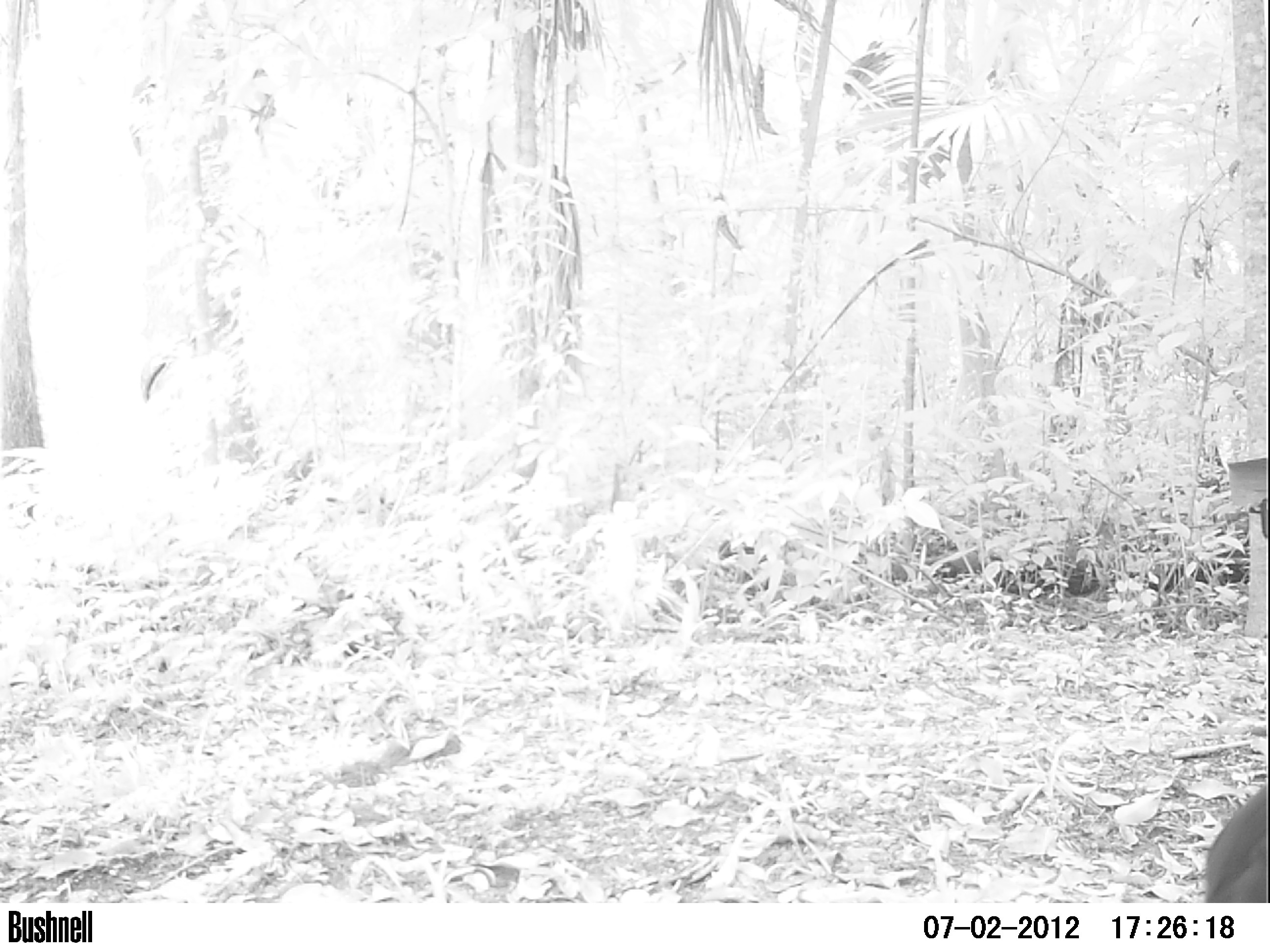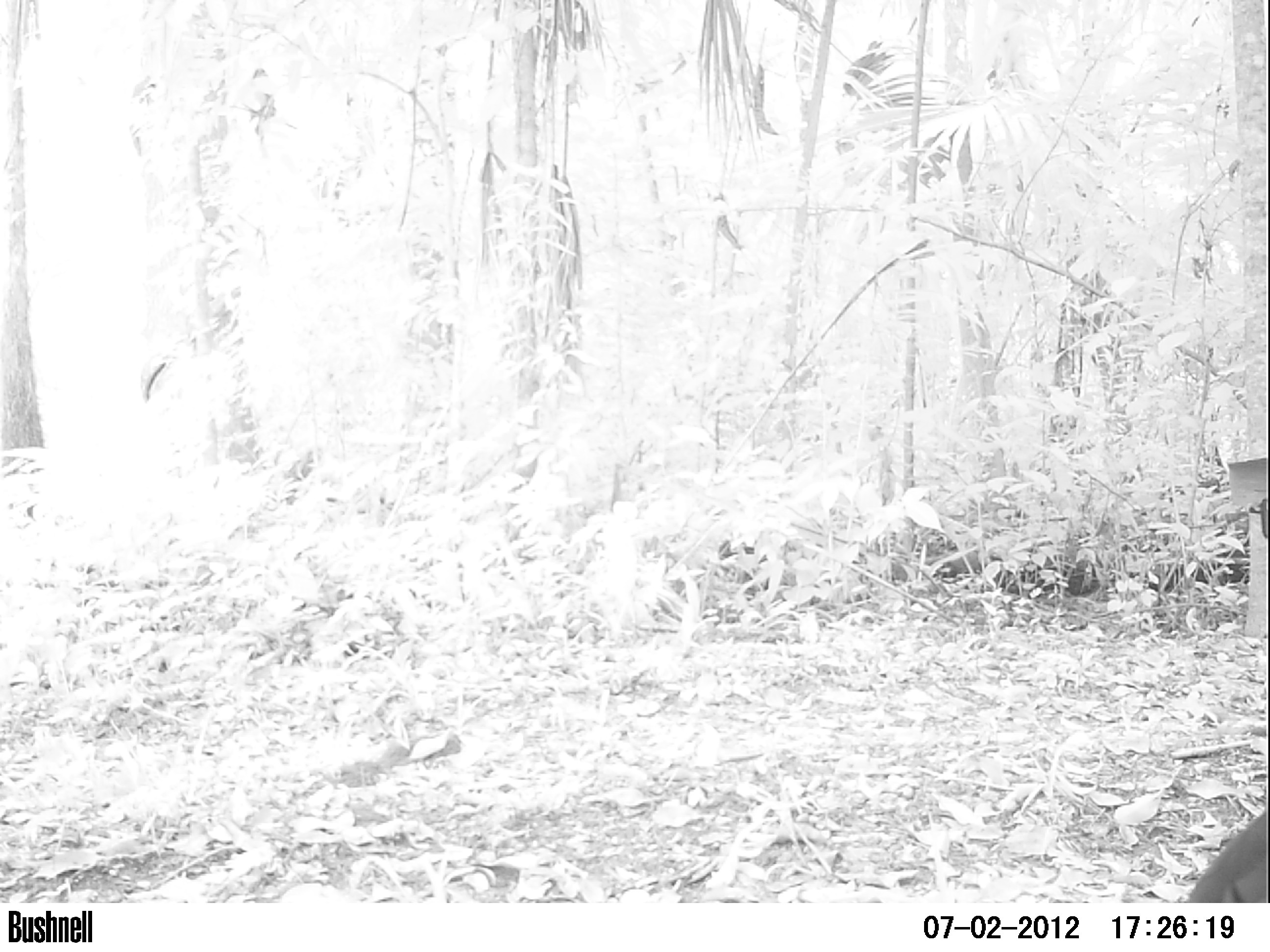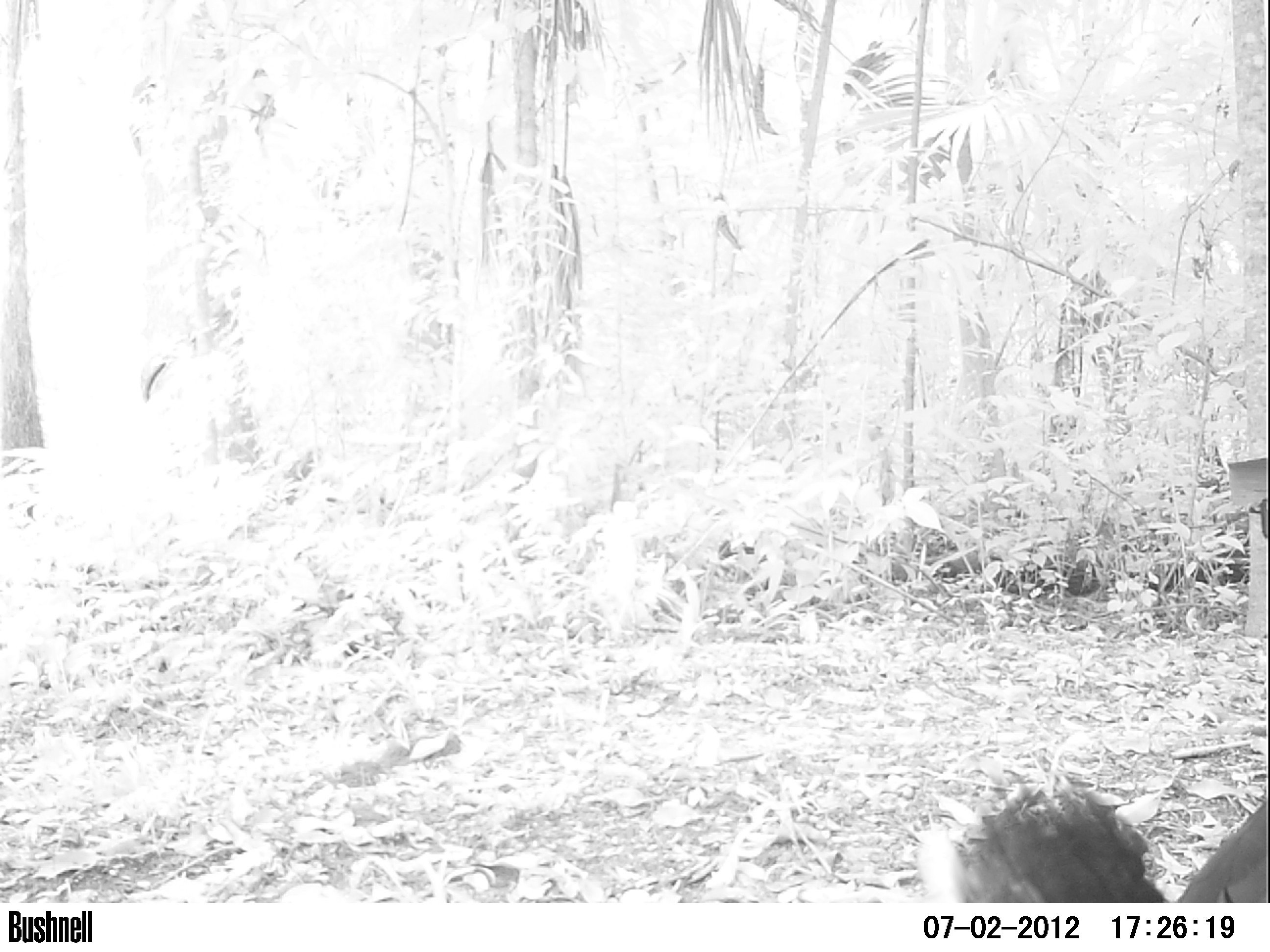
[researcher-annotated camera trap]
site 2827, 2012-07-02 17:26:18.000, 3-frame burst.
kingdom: Animalia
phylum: Chordata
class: Aves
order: Galliformes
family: Cracidae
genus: Crax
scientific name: Crax rubra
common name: great curassow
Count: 1.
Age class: adult.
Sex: male.